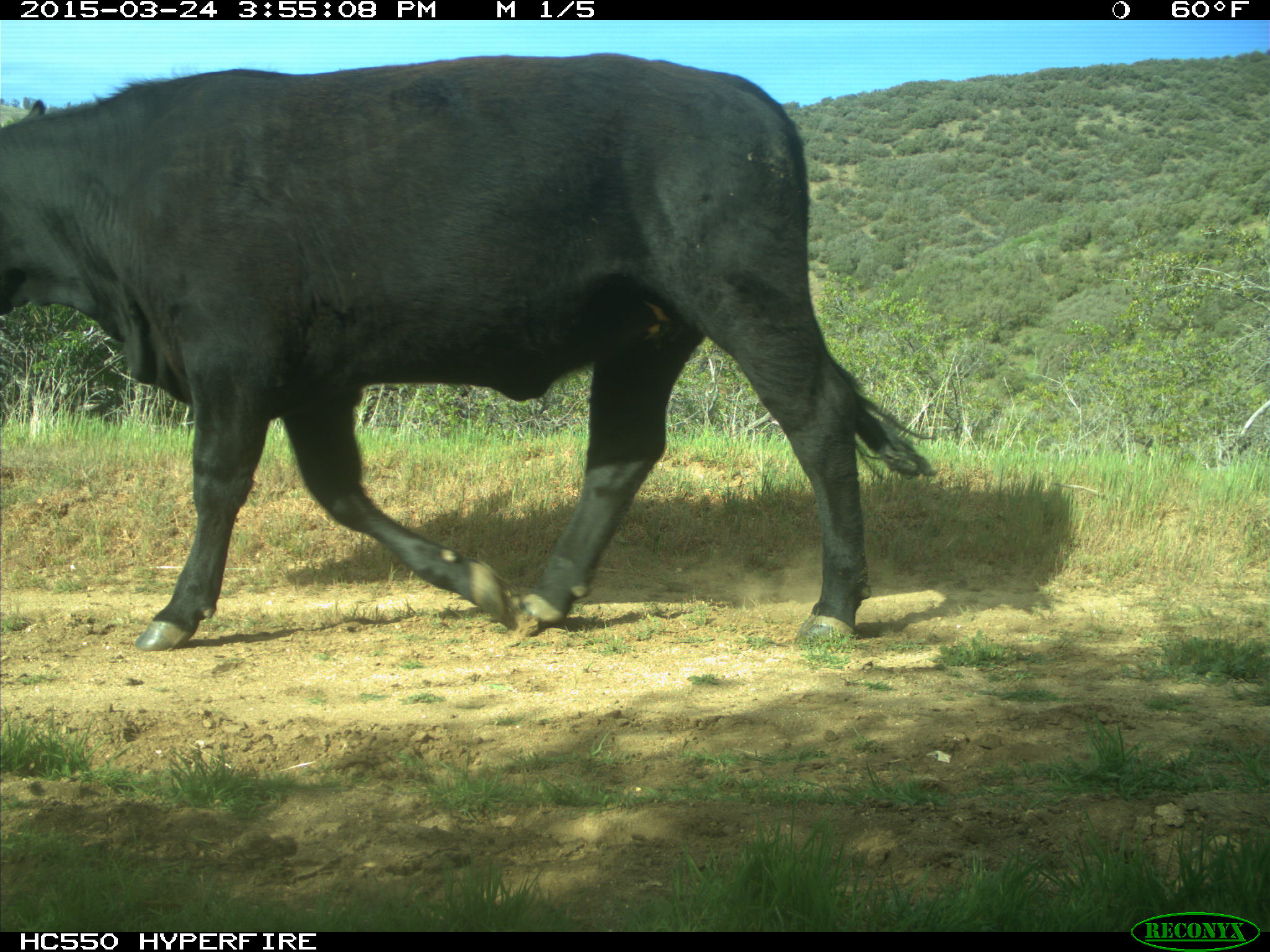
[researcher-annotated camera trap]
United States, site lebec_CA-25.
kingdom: Animalia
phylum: Chordata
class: Mammalia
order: Artiodactyla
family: Bovidae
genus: Bos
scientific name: Bos taurus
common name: domestic cow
Bos taurus (domestic cow).